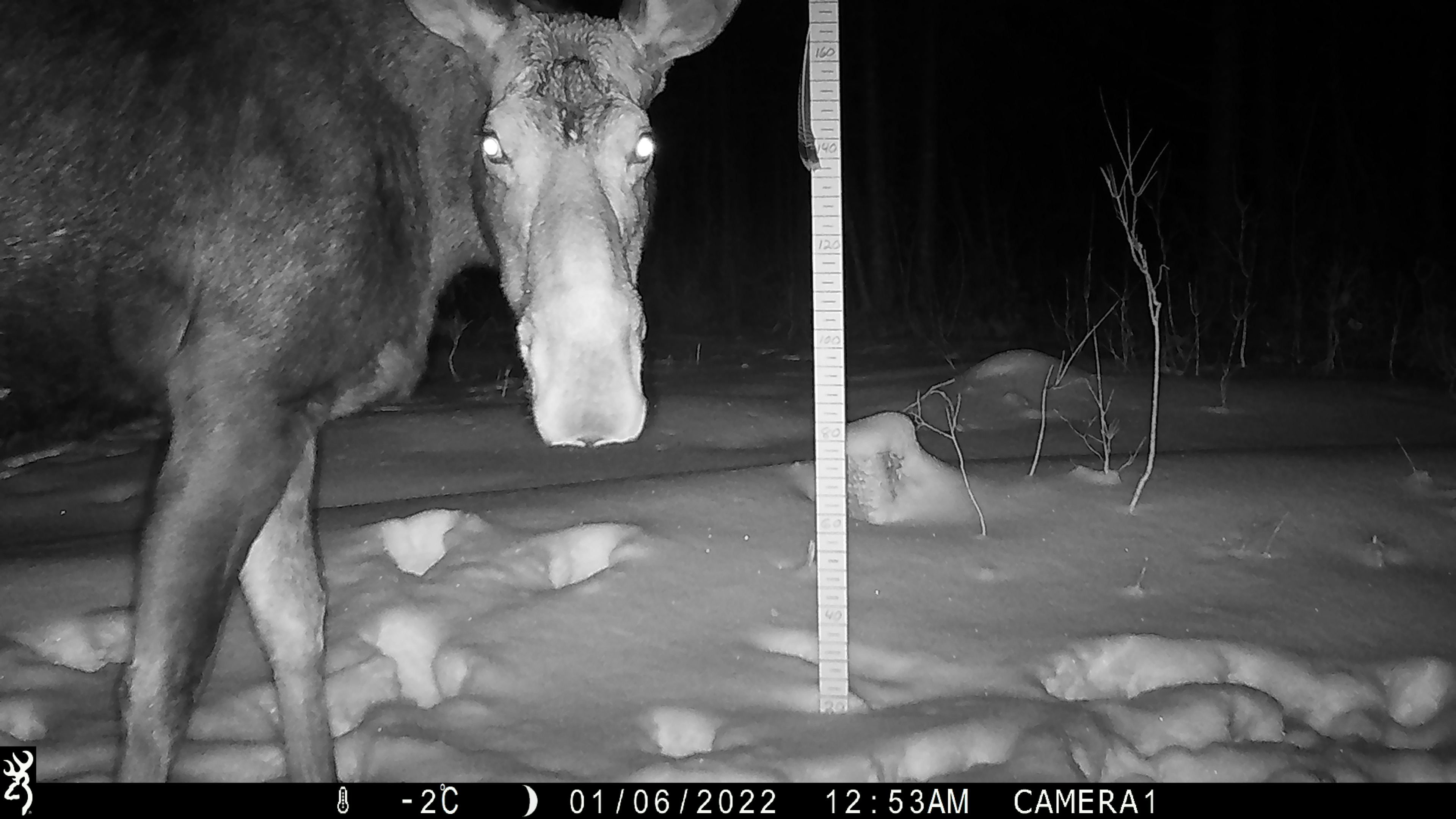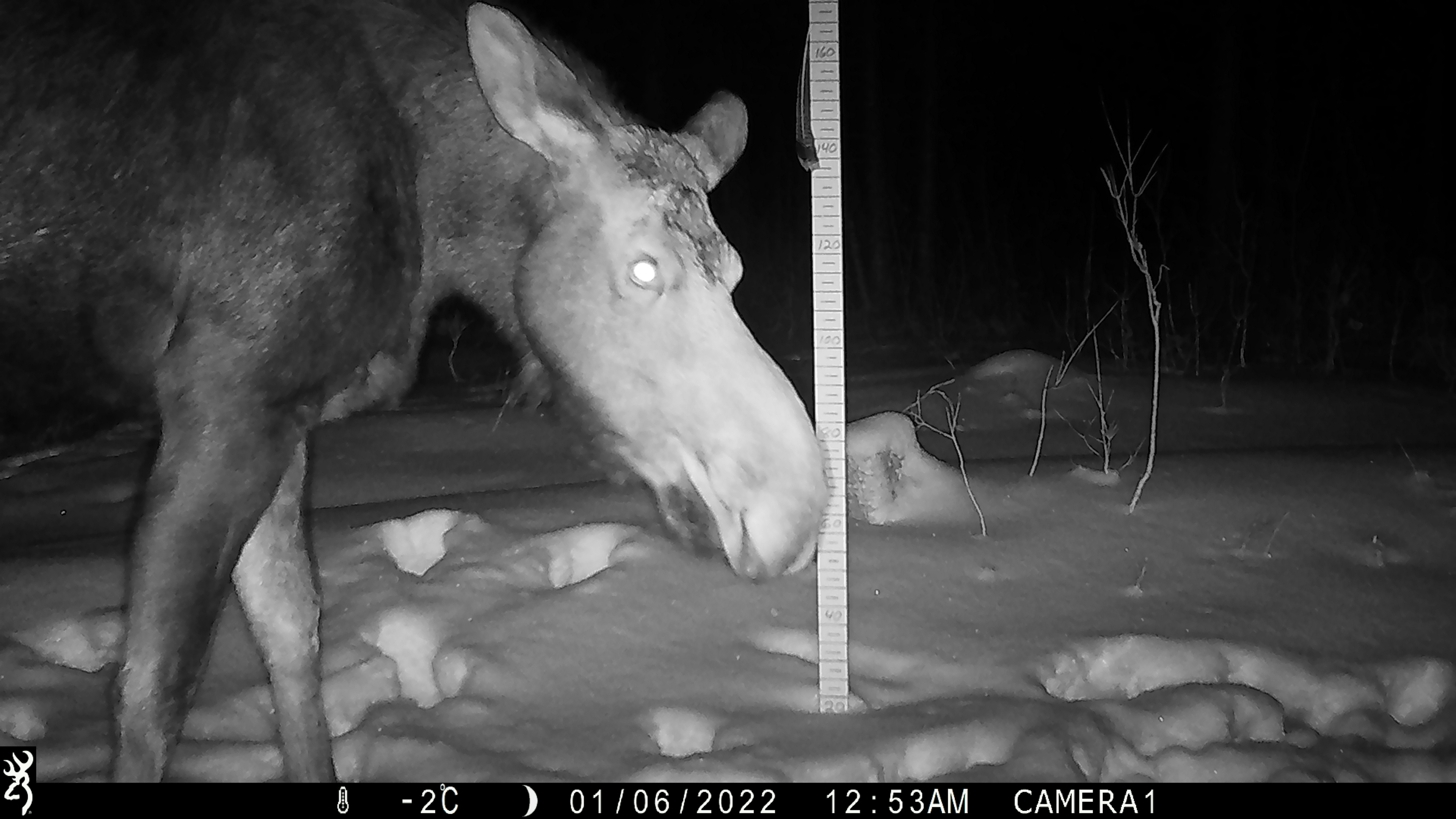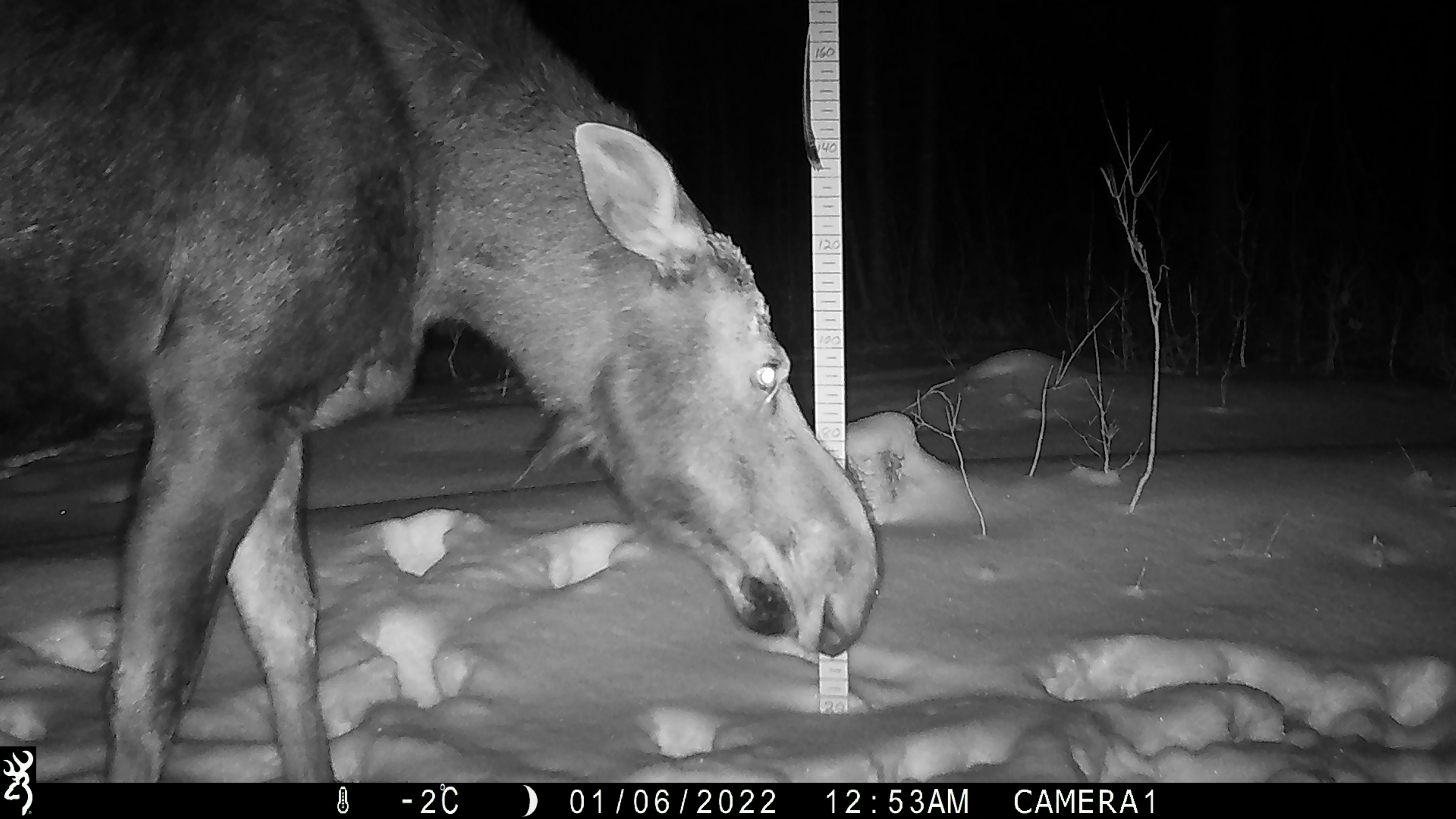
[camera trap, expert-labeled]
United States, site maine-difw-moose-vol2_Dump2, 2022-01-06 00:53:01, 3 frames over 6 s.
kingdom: Animalia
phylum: Chordata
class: Mammalia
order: Artiodactyla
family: Cervidae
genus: Alces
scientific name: Alces alces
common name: moose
Moose (Alces alces).